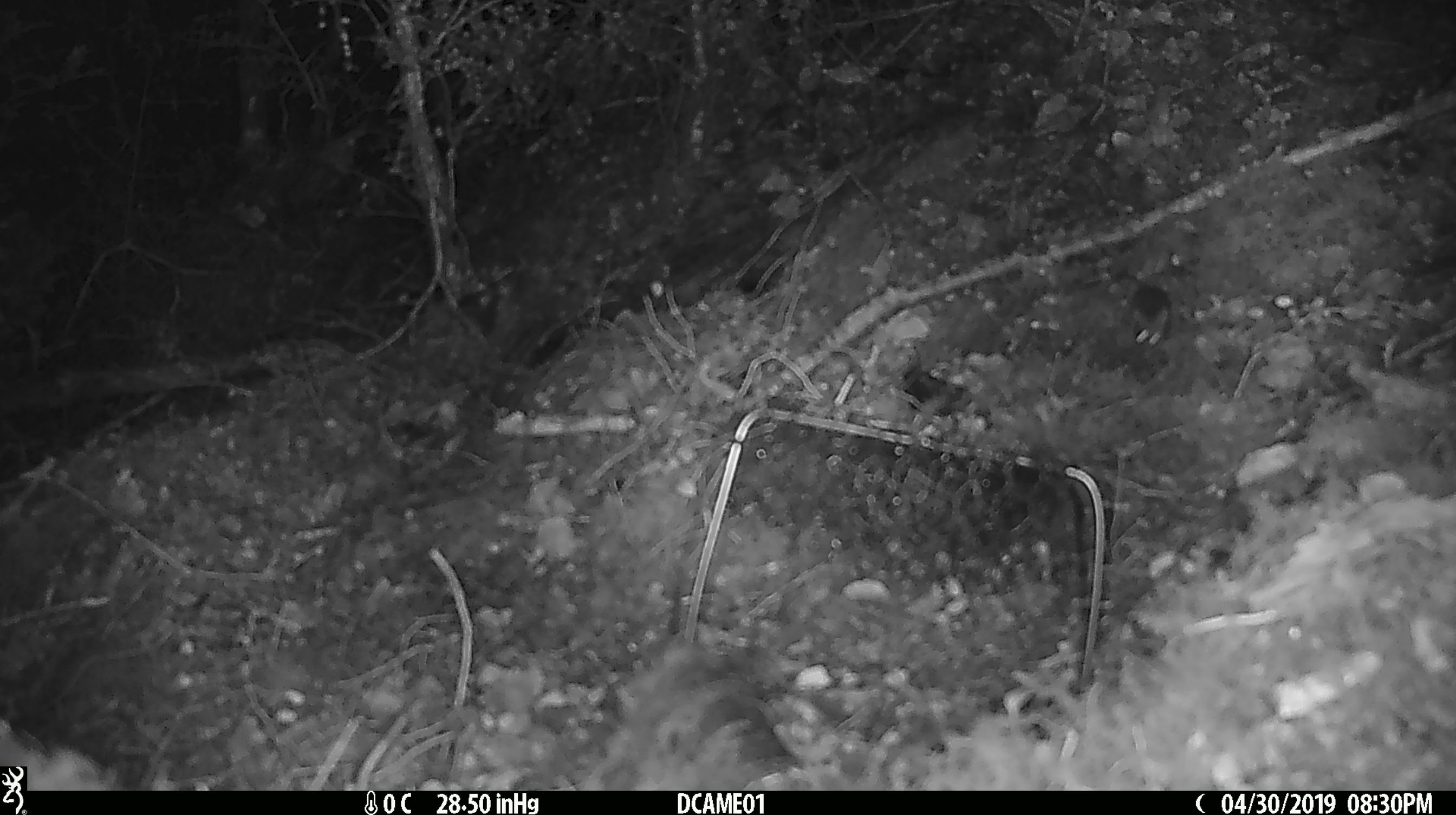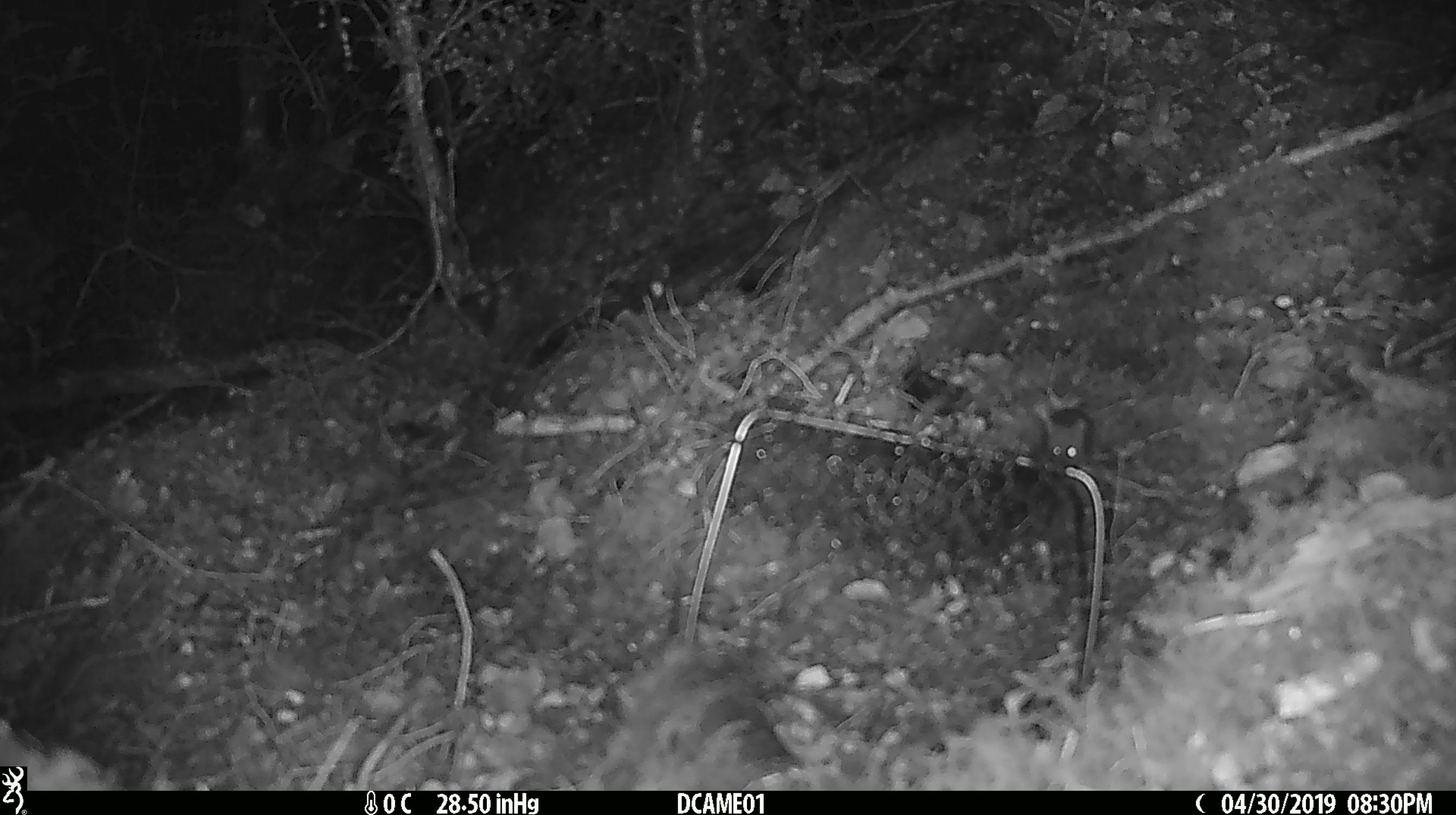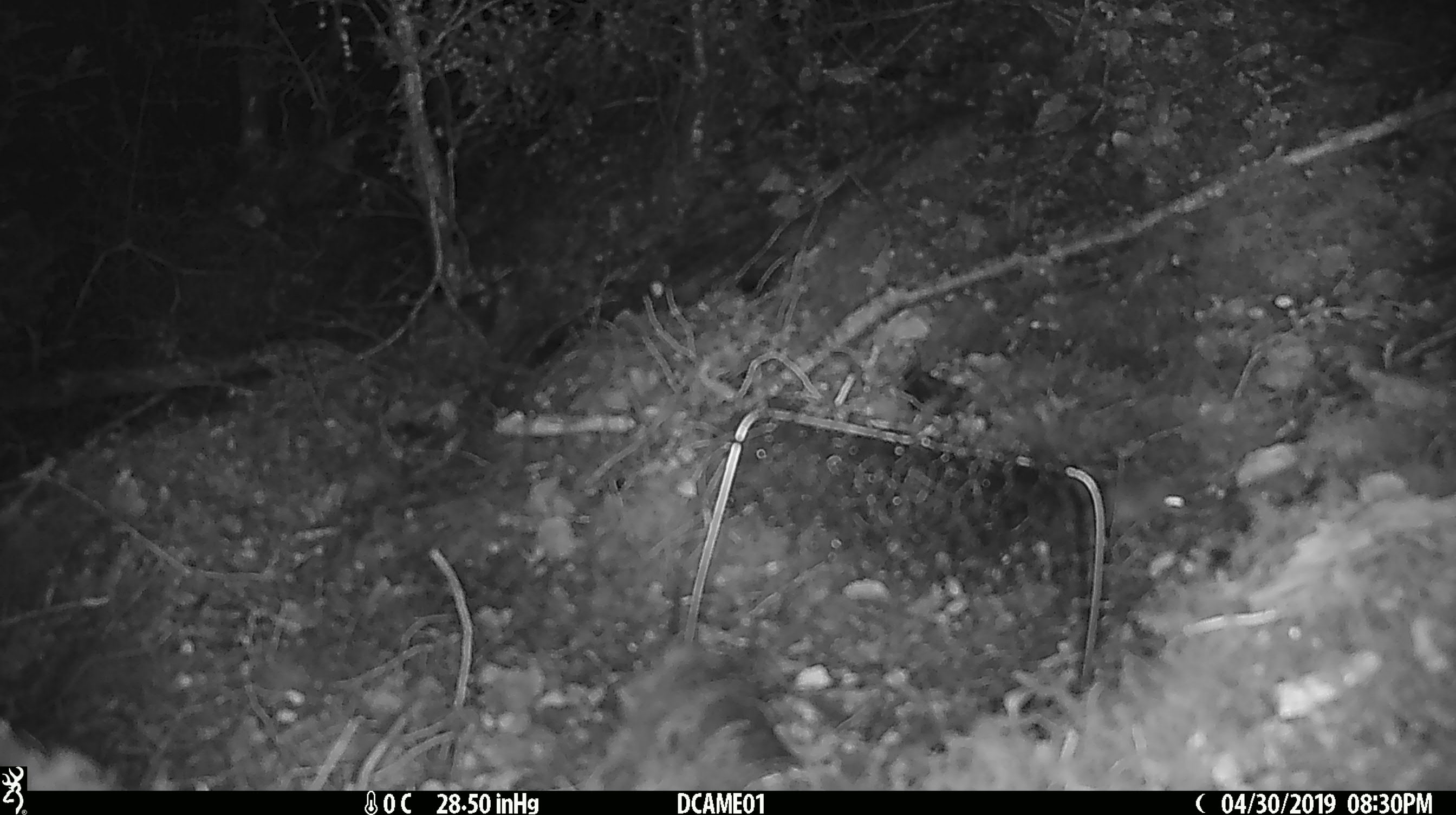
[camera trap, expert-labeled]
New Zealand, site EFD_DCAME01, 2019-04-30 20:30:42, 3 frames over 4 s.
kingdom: Animalia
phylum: Chordata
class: Mammalia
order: Rodentia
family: Muridae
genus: Mus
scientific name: Mus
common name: mouse